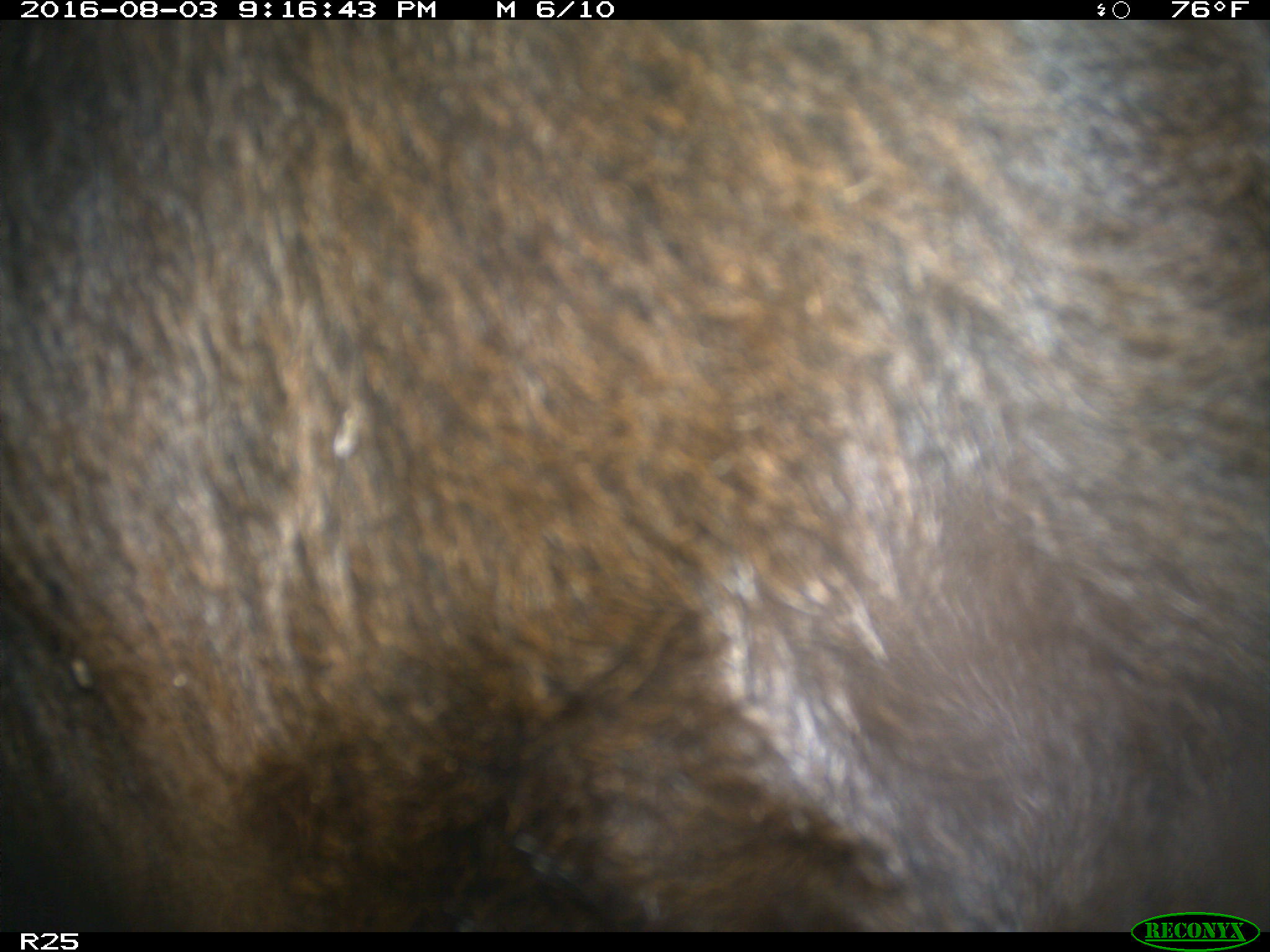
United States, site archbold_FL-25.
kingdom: Animalia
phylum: Chordata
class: Mammalia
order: Artiodactyla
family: Bovidae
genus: Bos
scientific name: Bos taurus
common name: domestic cow